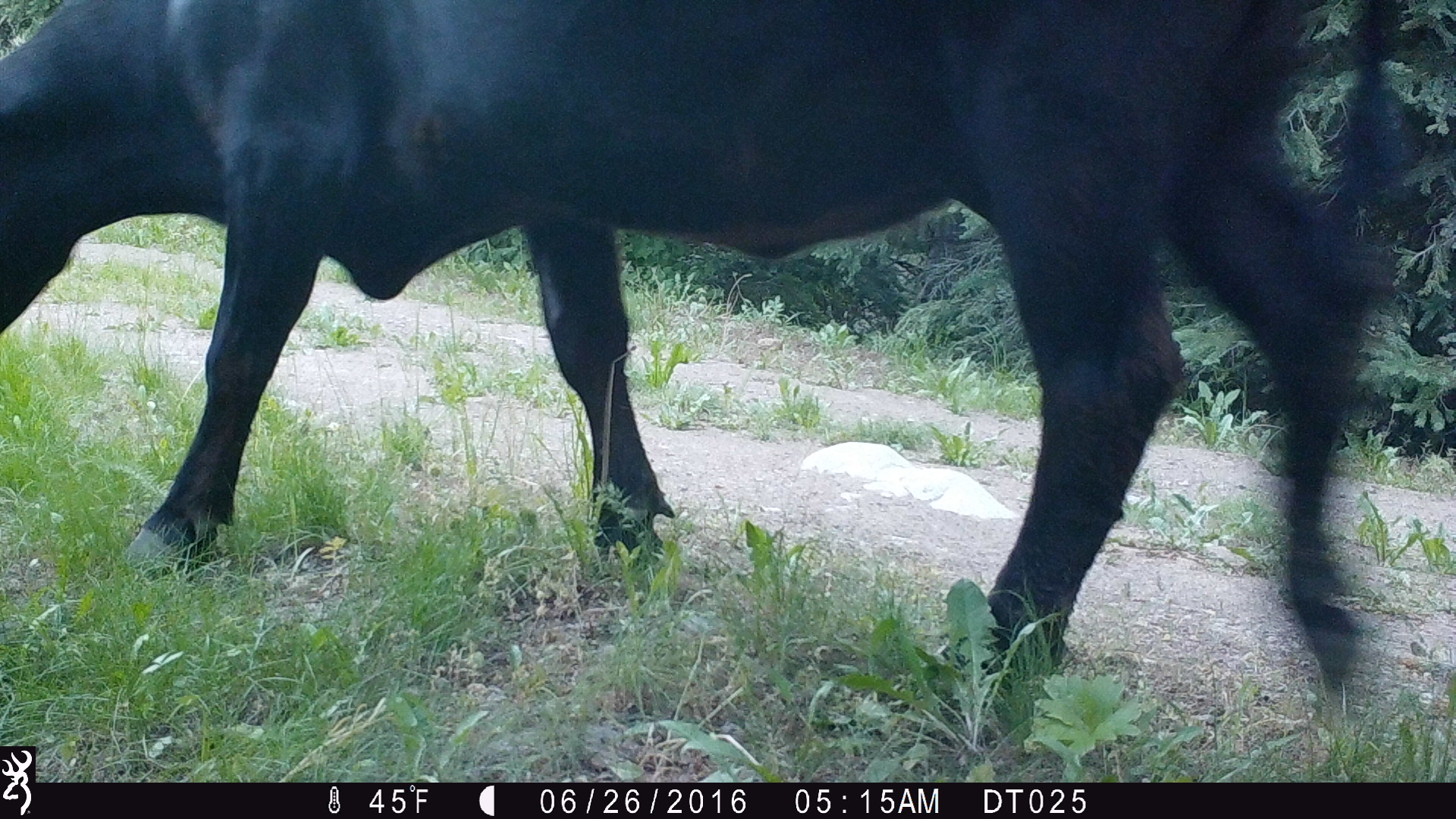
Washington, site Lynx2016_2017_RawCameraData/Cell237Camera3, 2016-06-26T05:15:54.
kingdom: Animalia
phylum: Chordata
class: Mammalia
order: Artiodactyla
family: Bovidae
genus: Bos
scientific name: Bos taurus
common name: domestic cattle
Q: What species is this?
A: Domestic cattle (Bos taurus).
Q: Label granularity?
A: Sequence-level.